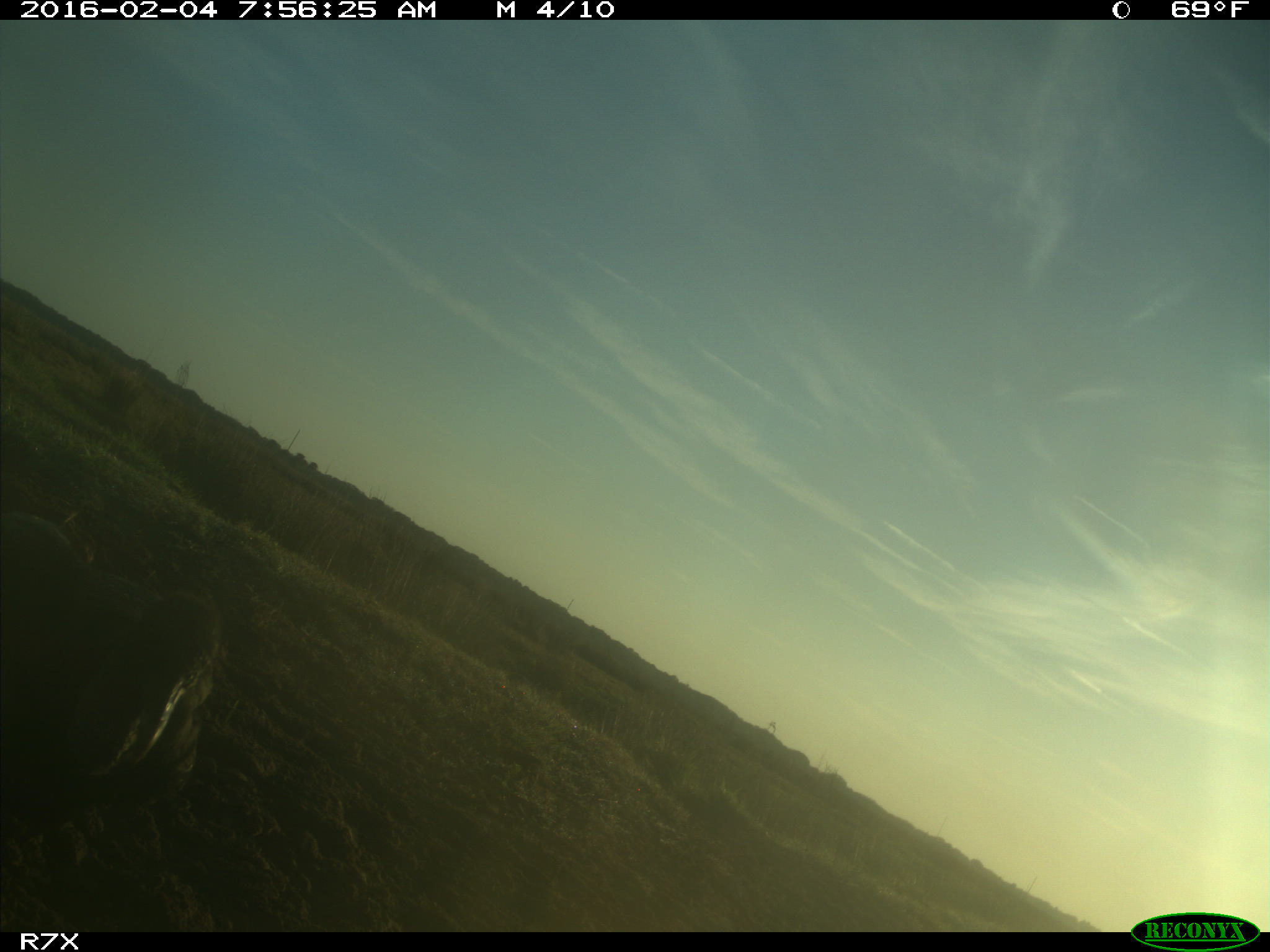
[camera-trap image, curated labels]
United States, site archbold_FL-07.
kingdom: Animalia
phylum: Chordata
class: Aves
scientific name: Aves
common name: birds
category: unidentified bird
Unidentified bird (birds) (Aves).